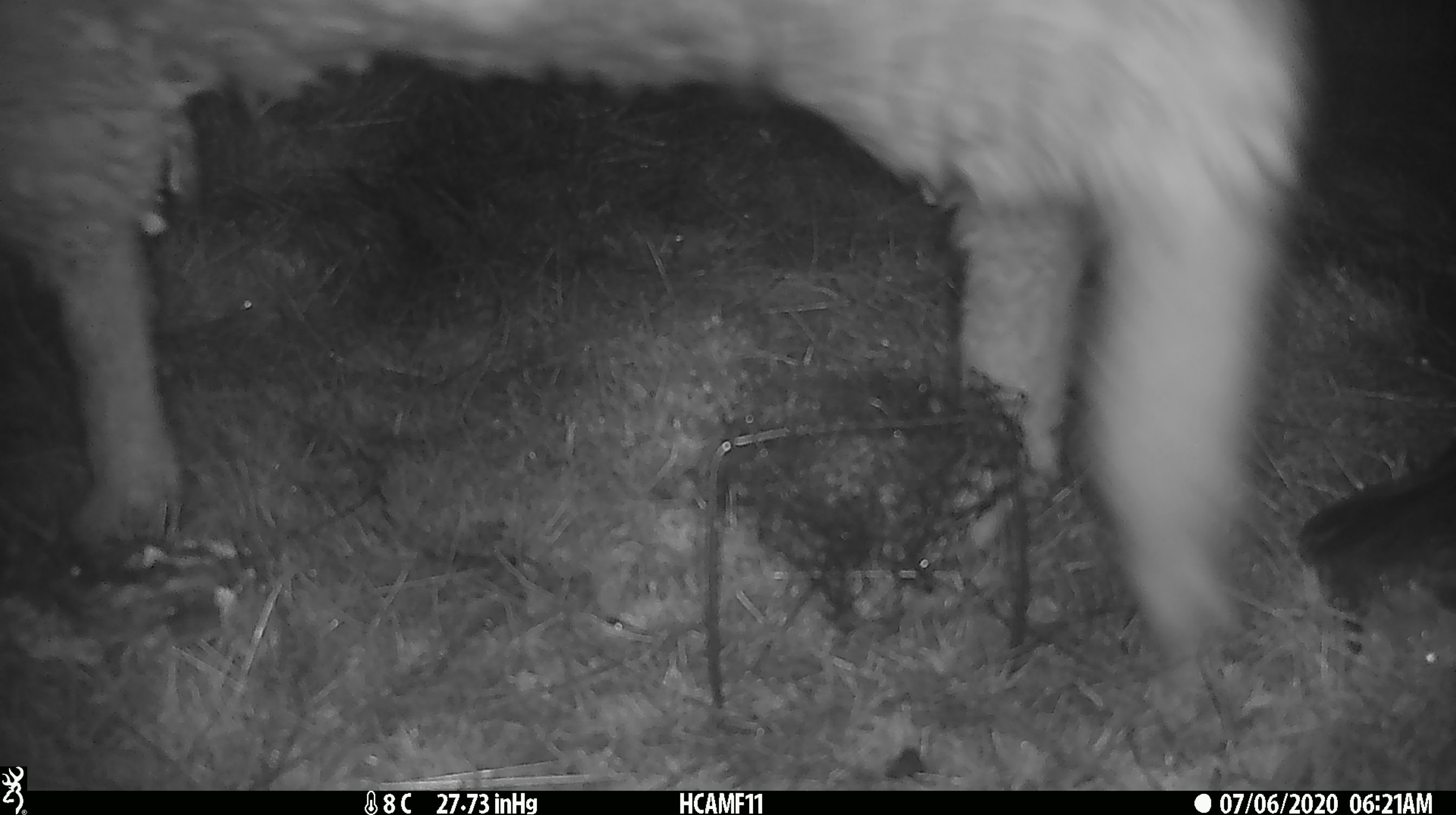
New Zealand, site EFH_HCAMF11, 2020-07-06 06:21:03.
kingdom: Animalia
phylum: Chordata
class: Mammalia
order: Artiodactyla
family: Bovidae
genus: Ovis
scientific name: Ovis aries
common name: domestic sheep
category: sheep